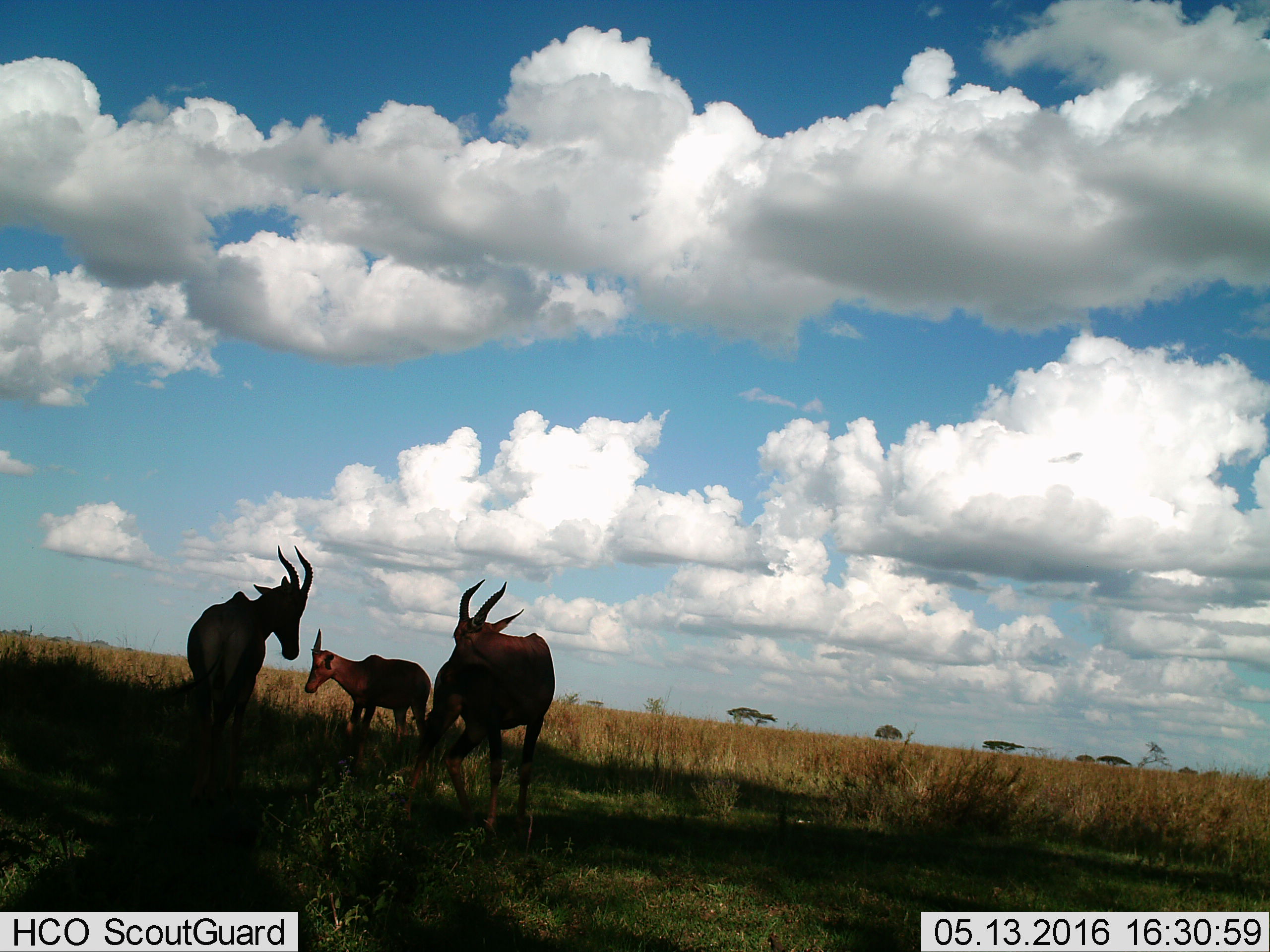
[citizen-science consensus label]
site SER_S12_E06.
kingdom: Animalia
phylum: Chordata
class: Mammalia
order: Artiodactyla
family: Bovidae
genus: Damaliscus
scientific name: Damaliscus lunatus jimela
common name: topi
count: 3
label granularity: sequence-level